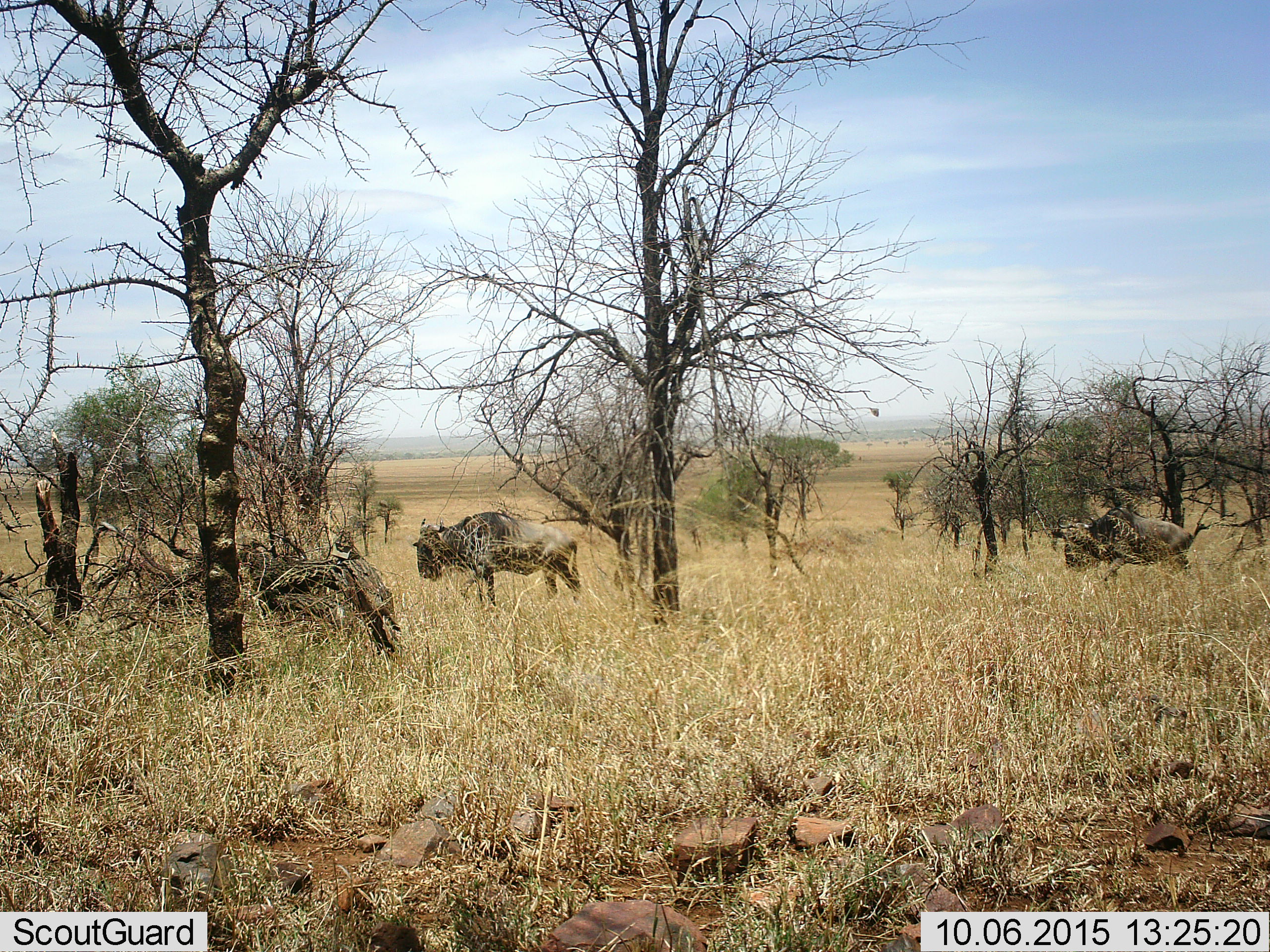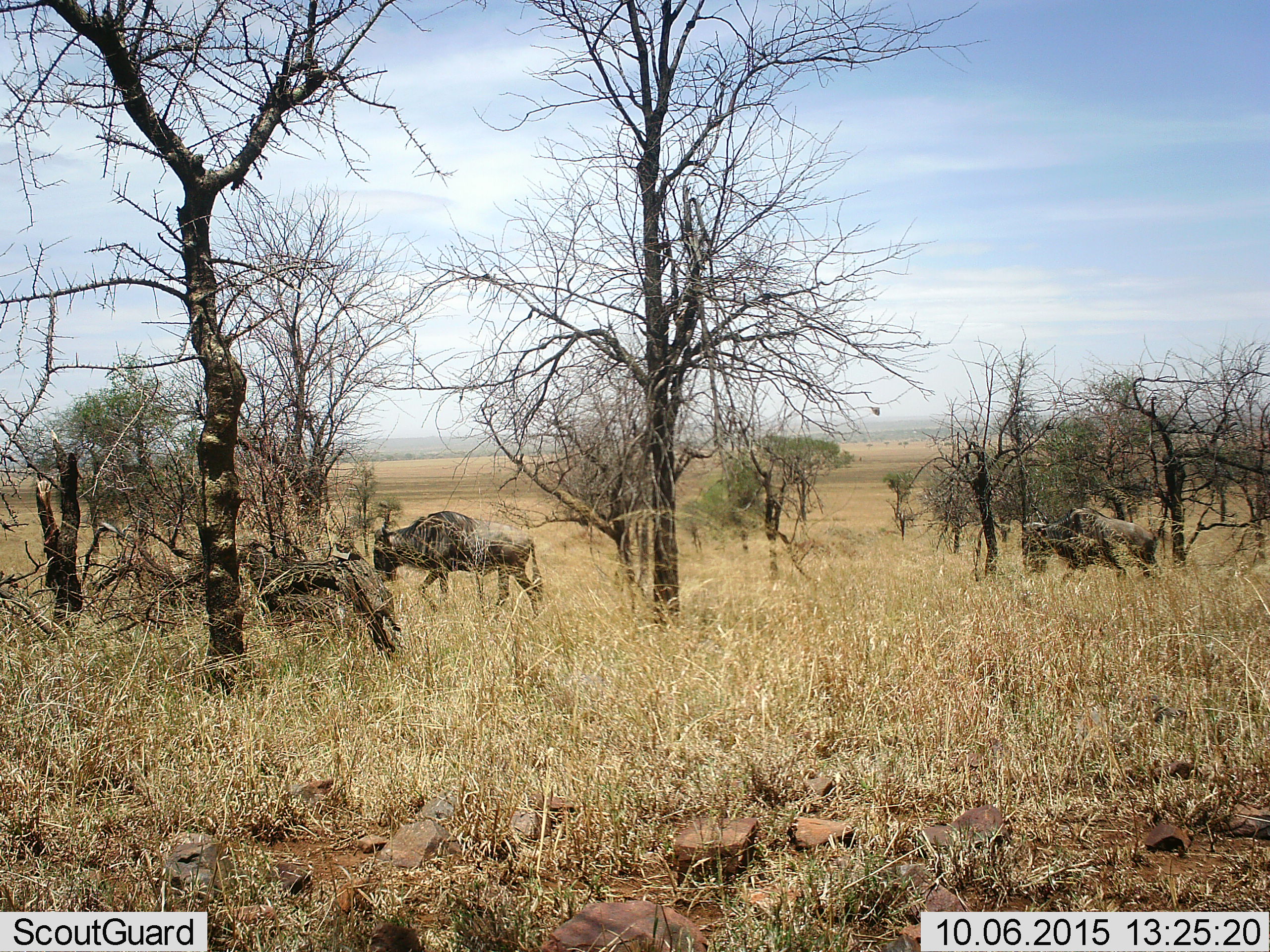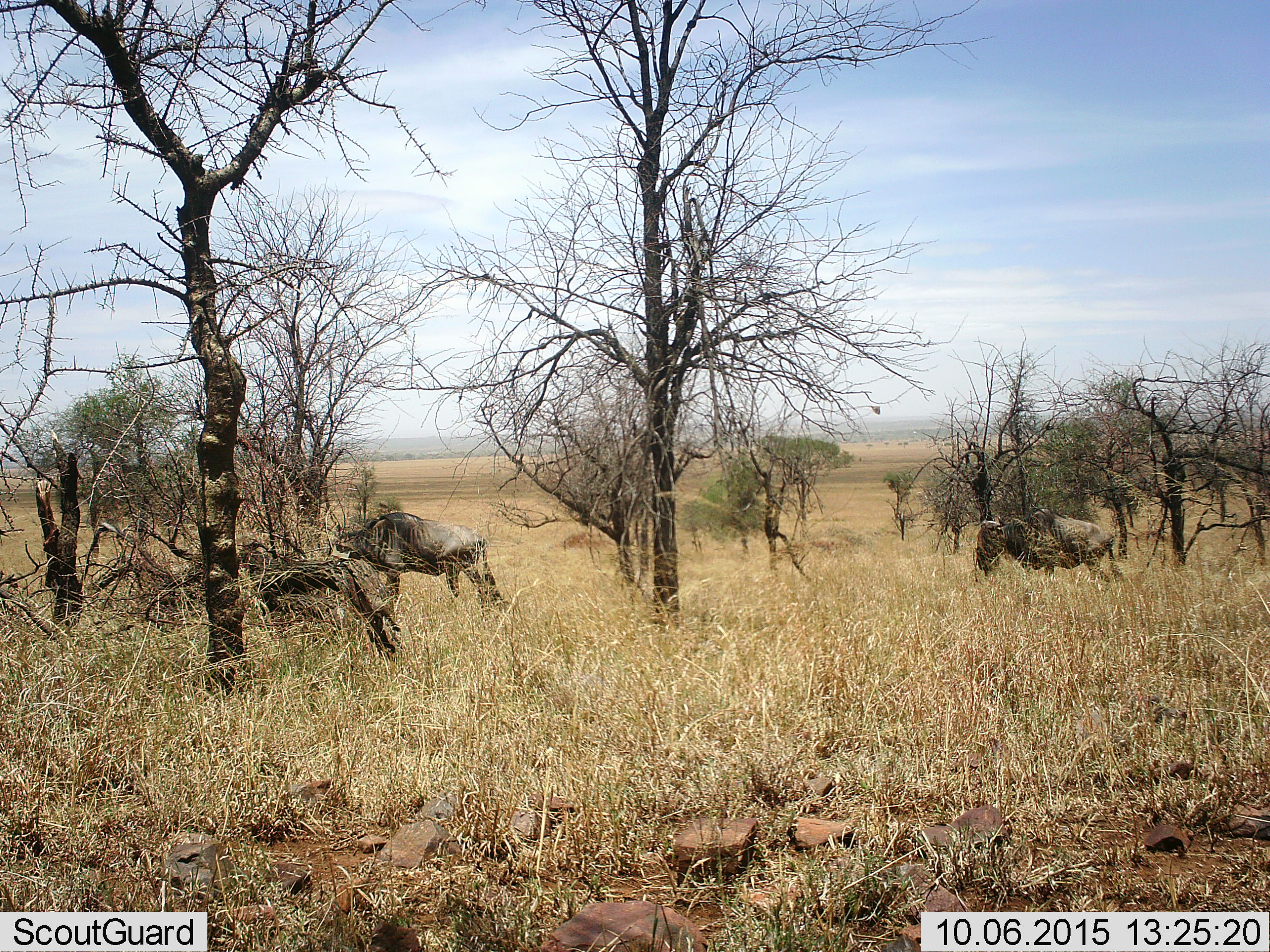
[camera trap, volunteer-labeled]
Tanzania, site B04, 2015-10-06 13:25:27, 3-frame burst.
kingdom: Animalia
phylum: Chordata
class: Mammalia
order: Artiodactyla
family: Bovidae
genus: Connochaetes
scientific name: Connochaetes taurinus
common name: blue wildebeest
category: wildebeest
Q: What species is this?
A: Wildebeest (blue wildebeest) (Connochaetes taurinus).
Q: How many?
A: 2.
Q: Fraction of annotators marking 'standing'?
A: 28%.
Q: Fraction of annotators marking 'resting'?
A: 0%.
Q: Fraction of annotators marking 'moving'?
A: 78%.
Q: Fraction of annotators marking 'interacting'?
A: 0%.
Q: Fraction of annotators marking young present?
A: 0%.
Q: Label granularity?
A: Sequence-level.